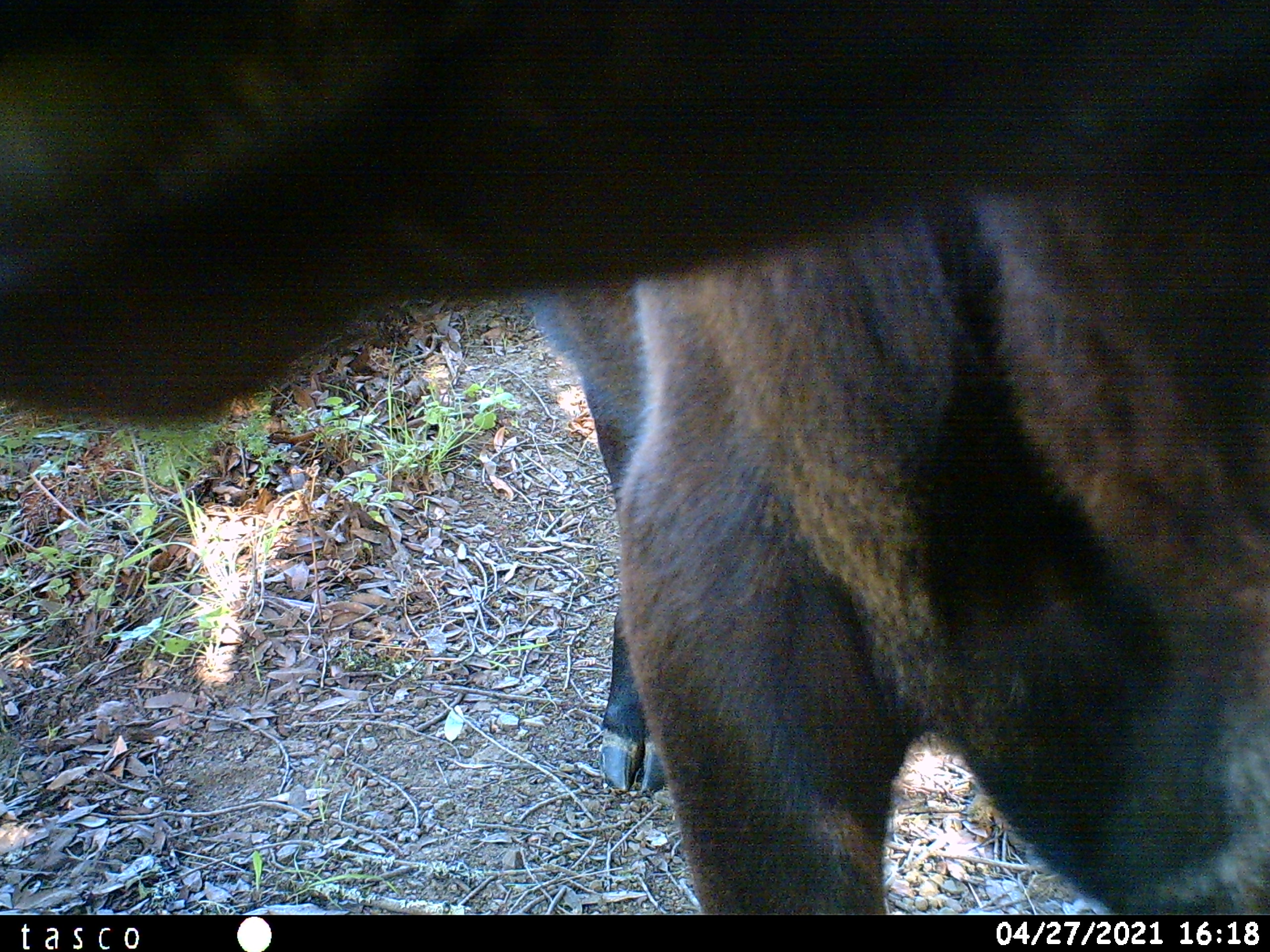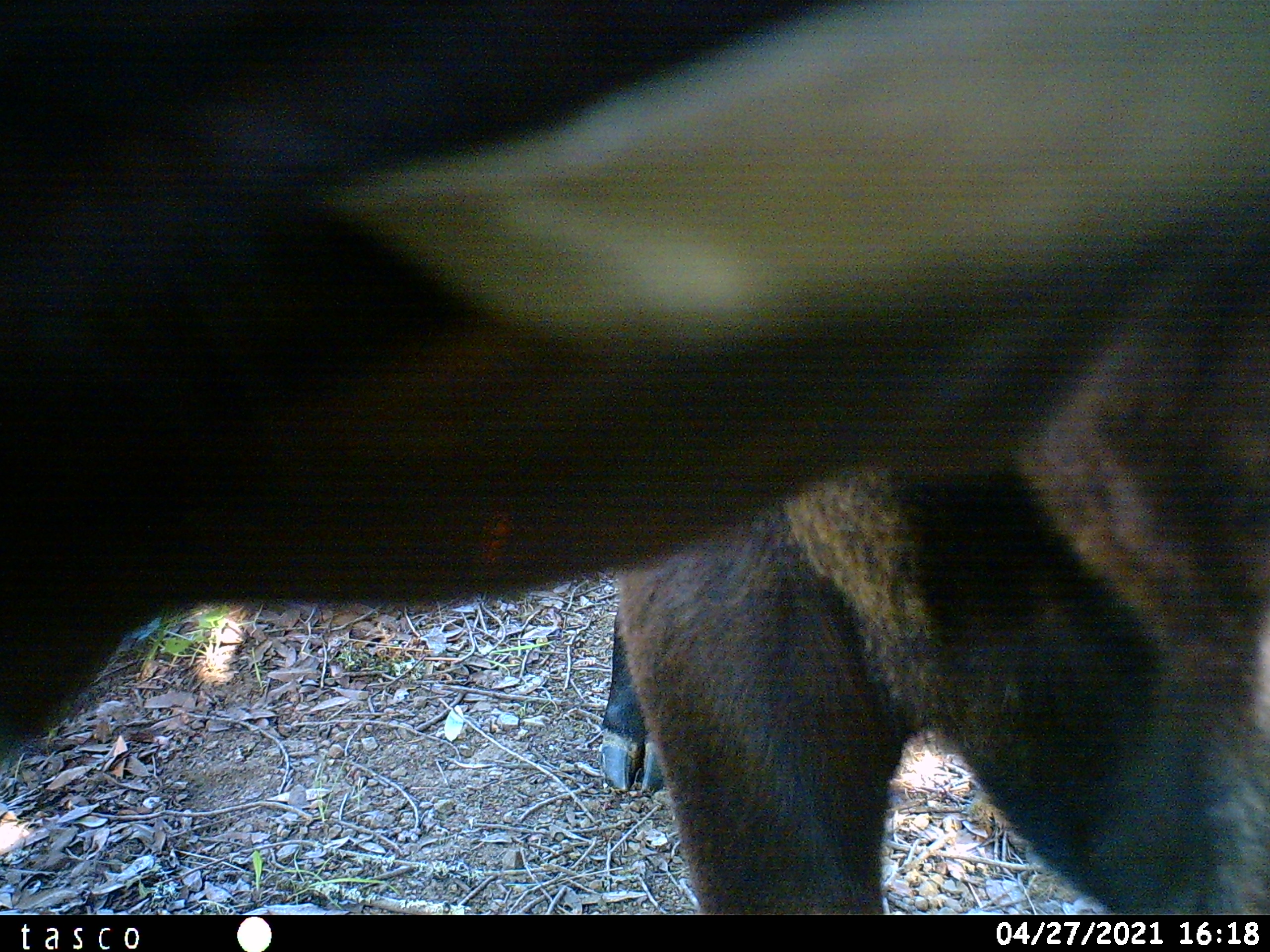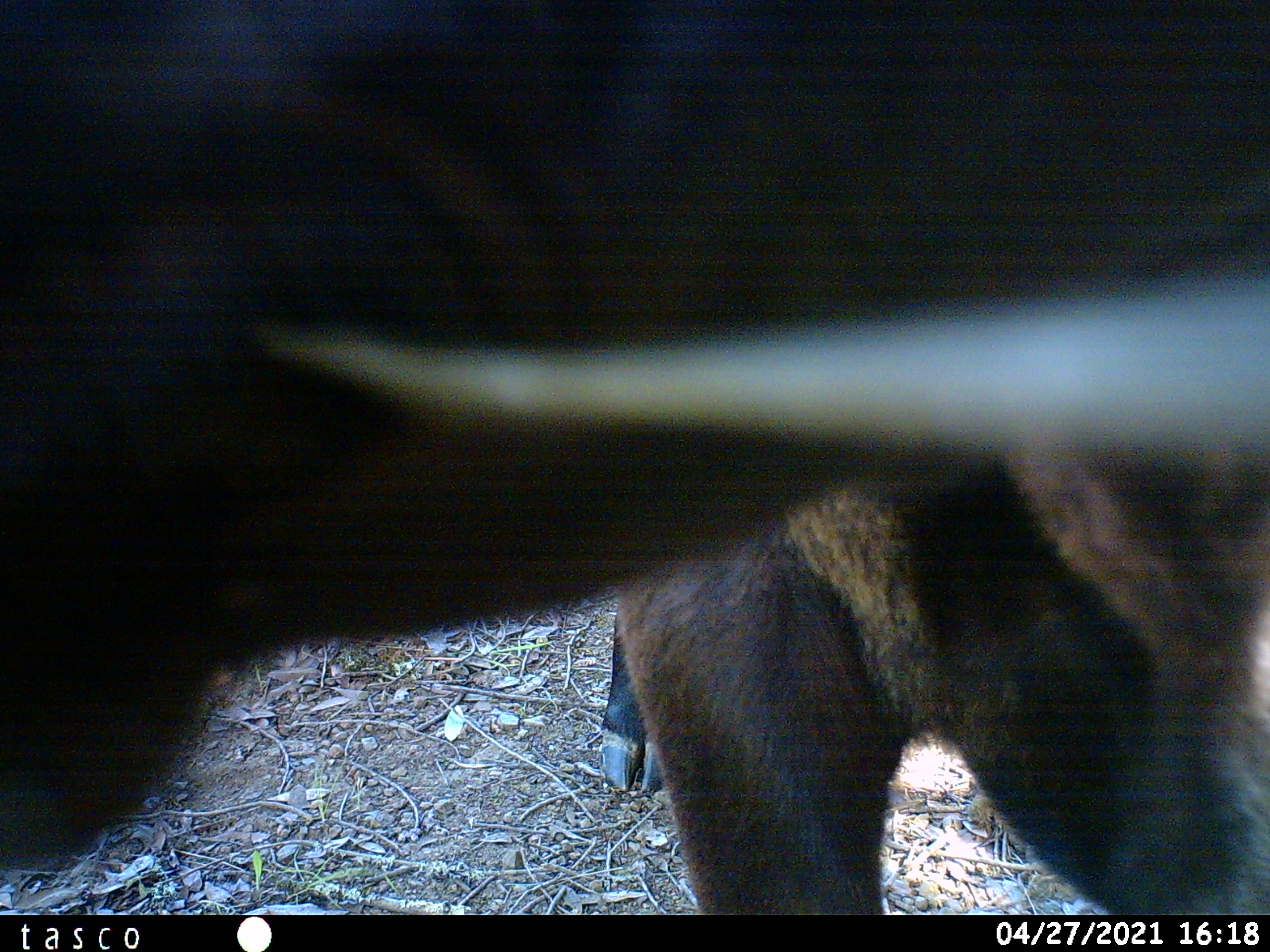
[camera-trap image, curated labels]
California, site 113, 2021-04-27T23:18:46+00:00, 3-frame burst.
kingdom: Animalia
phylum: Chordata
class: Mammalia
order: Artiodactyla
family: Bovidae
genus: Bos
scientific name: Bos taurus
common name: domestic cattle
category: cattle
Cattle (domestic cattle) (Bos taurus).